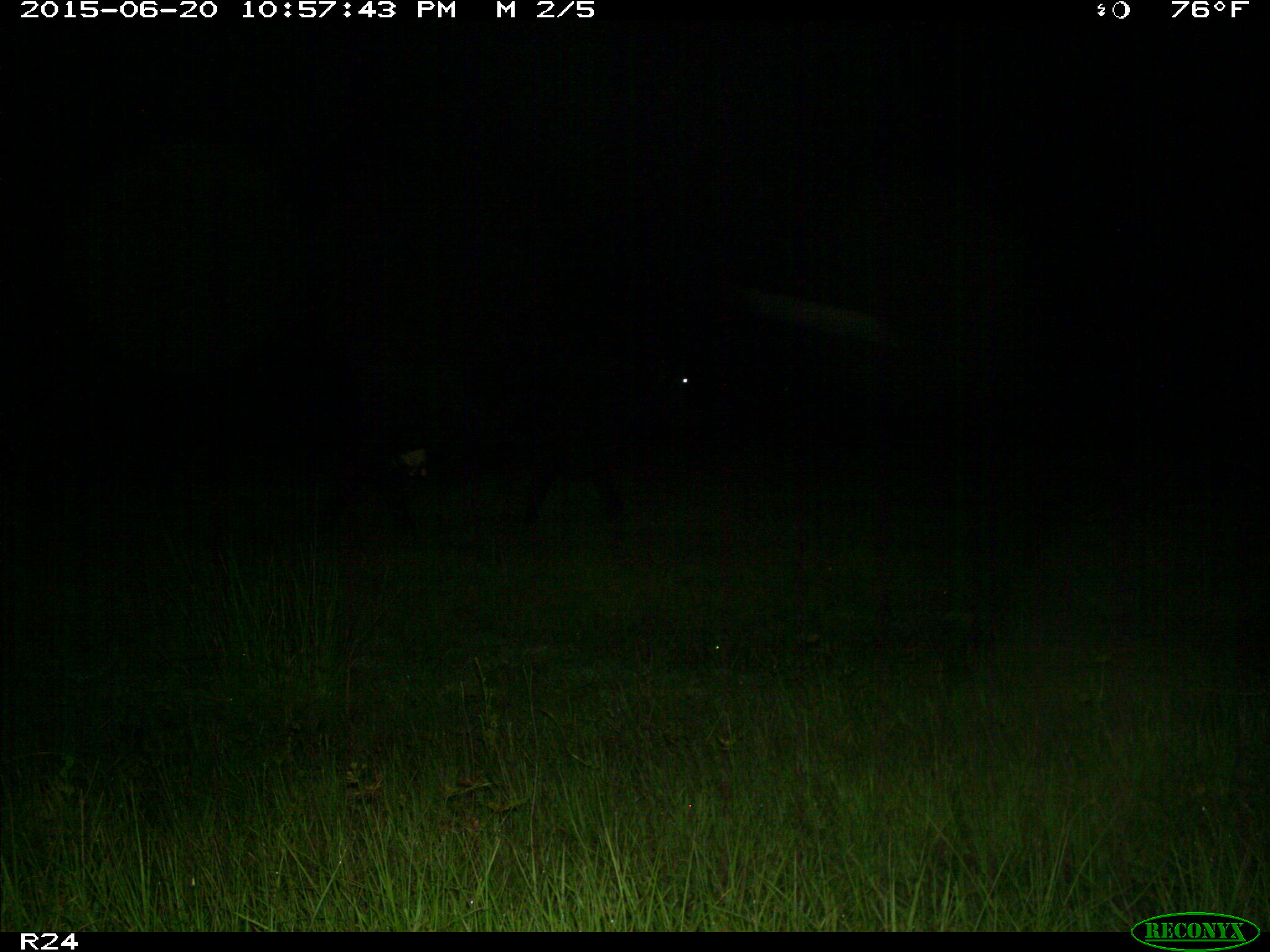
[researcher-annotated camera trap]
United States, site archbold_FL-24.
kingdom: Animalia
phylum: Chordata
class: Mammalia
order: Artiodactyla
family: Bovidae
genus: Bos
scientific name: Bos taurus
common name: domestic cow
Bos taurus (domestic cow).